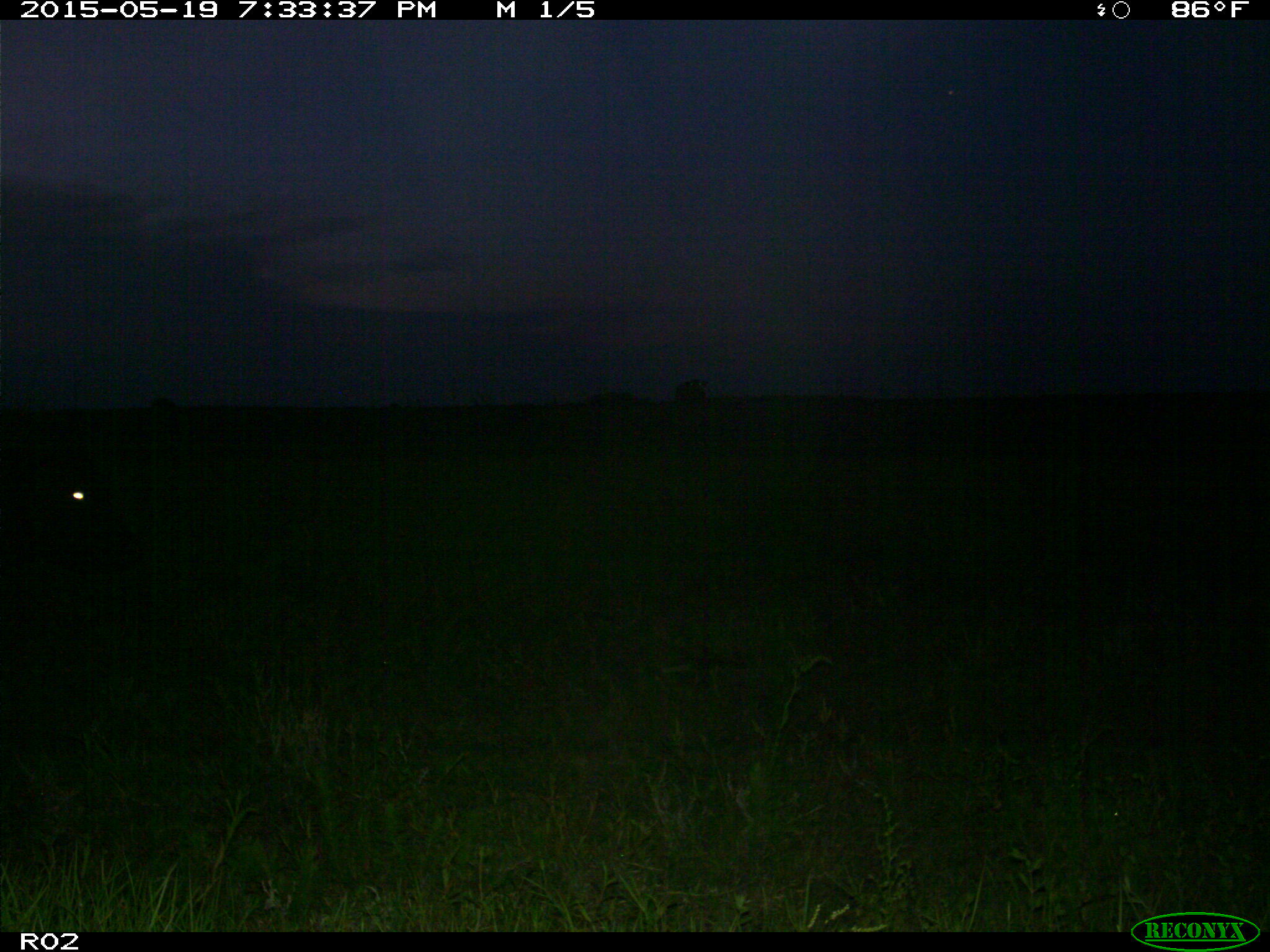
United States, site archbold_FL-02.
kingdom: Animalia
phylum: Chordata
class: Mammalia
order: Artiodactyla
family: Bovidae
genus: Bos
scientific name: Bos taurus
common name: domestic cow